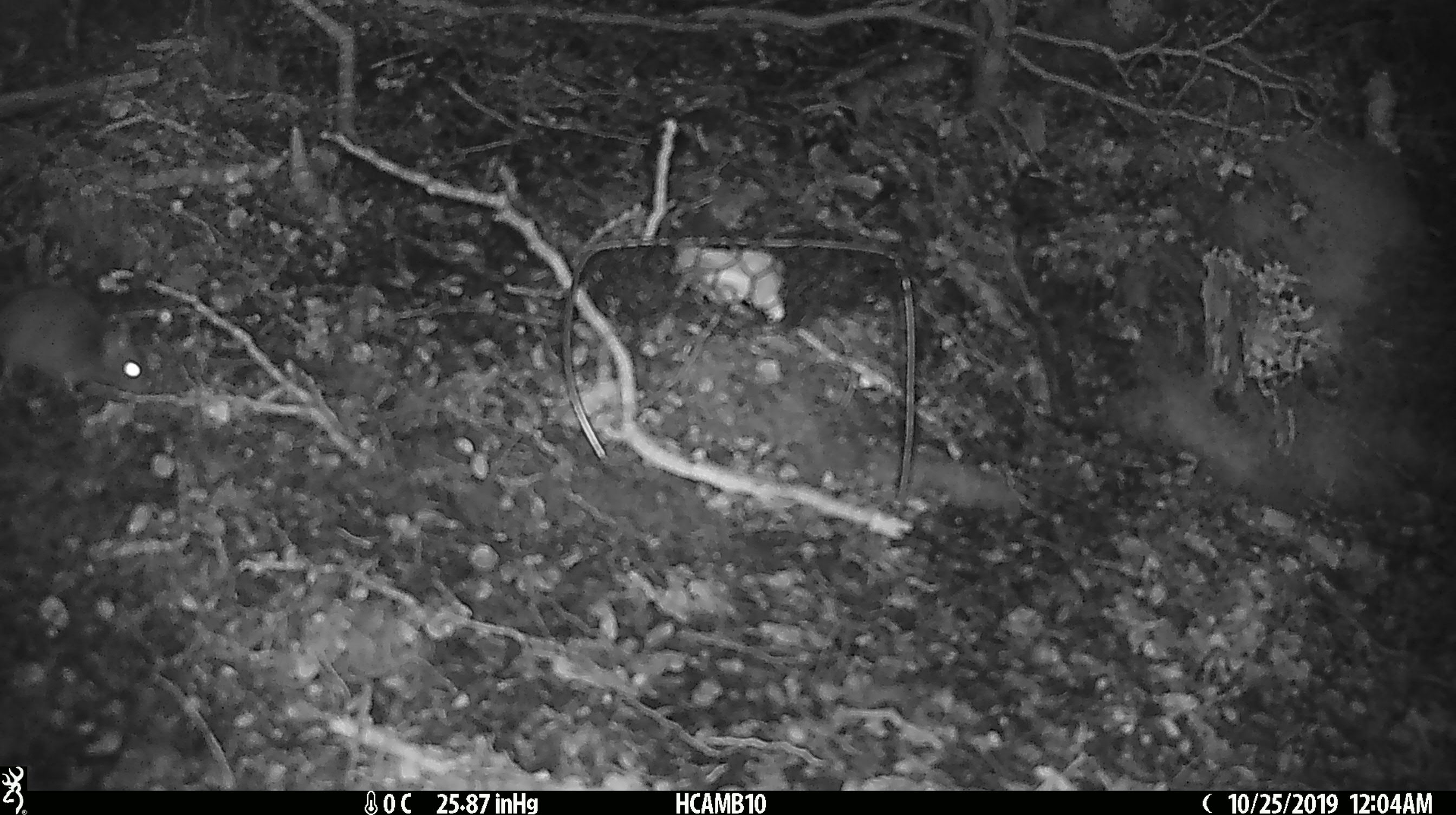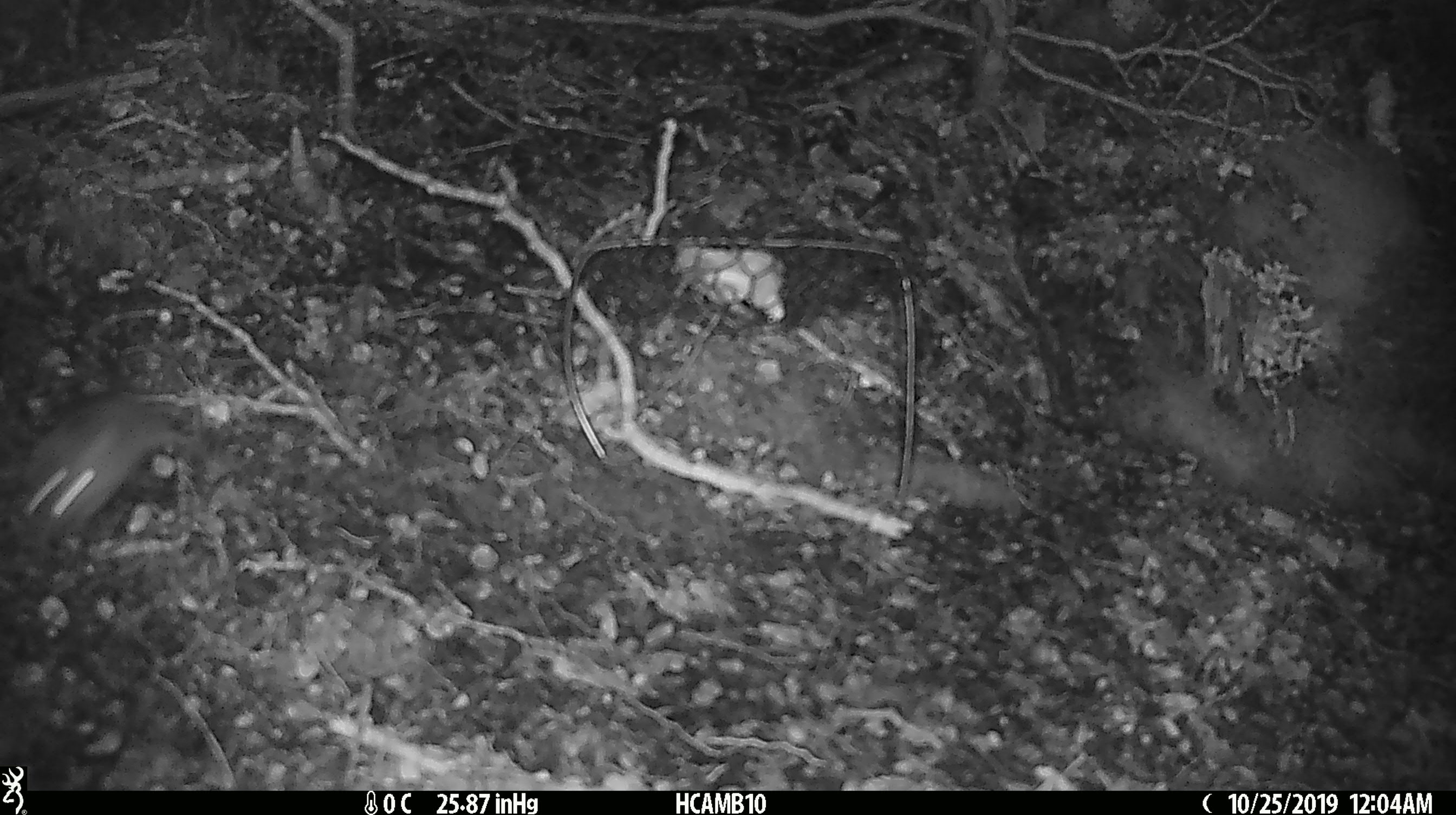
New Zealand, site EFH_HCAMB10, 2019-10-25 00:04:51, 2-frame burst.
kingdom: Animalia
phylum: Chordata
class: Mammalia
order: Rodentia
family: Muridae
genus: Mus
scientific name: Mus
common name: mouse